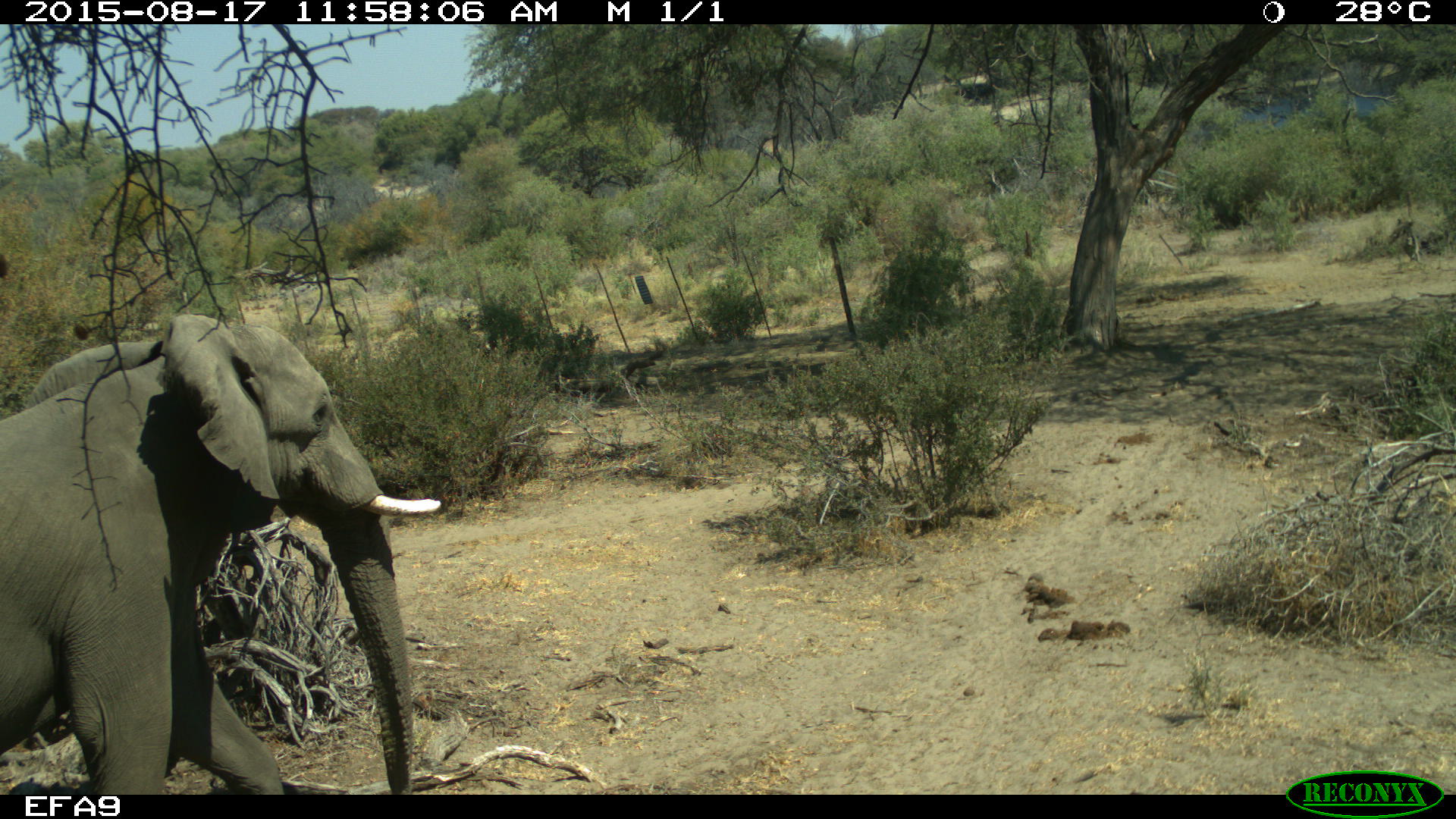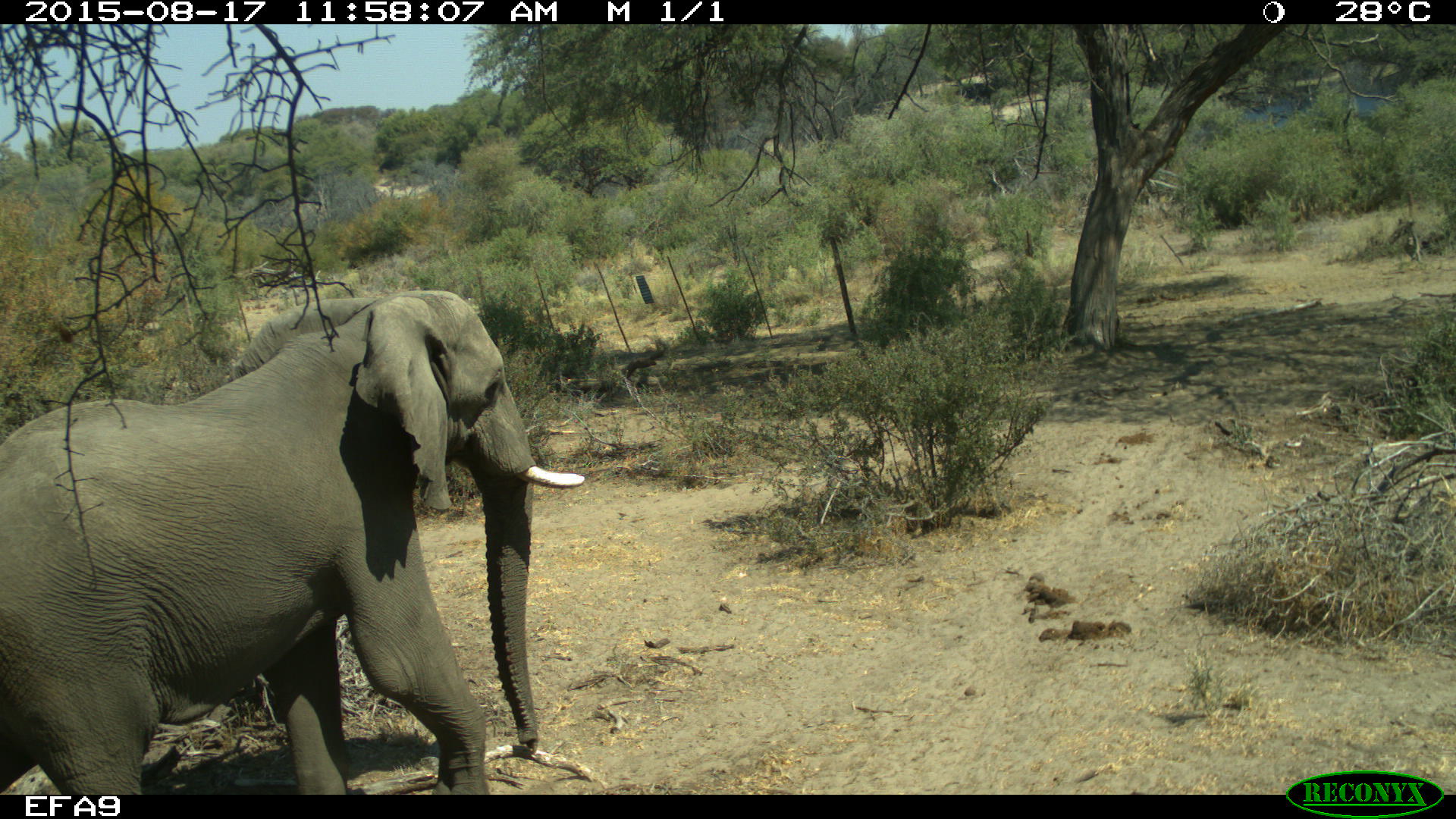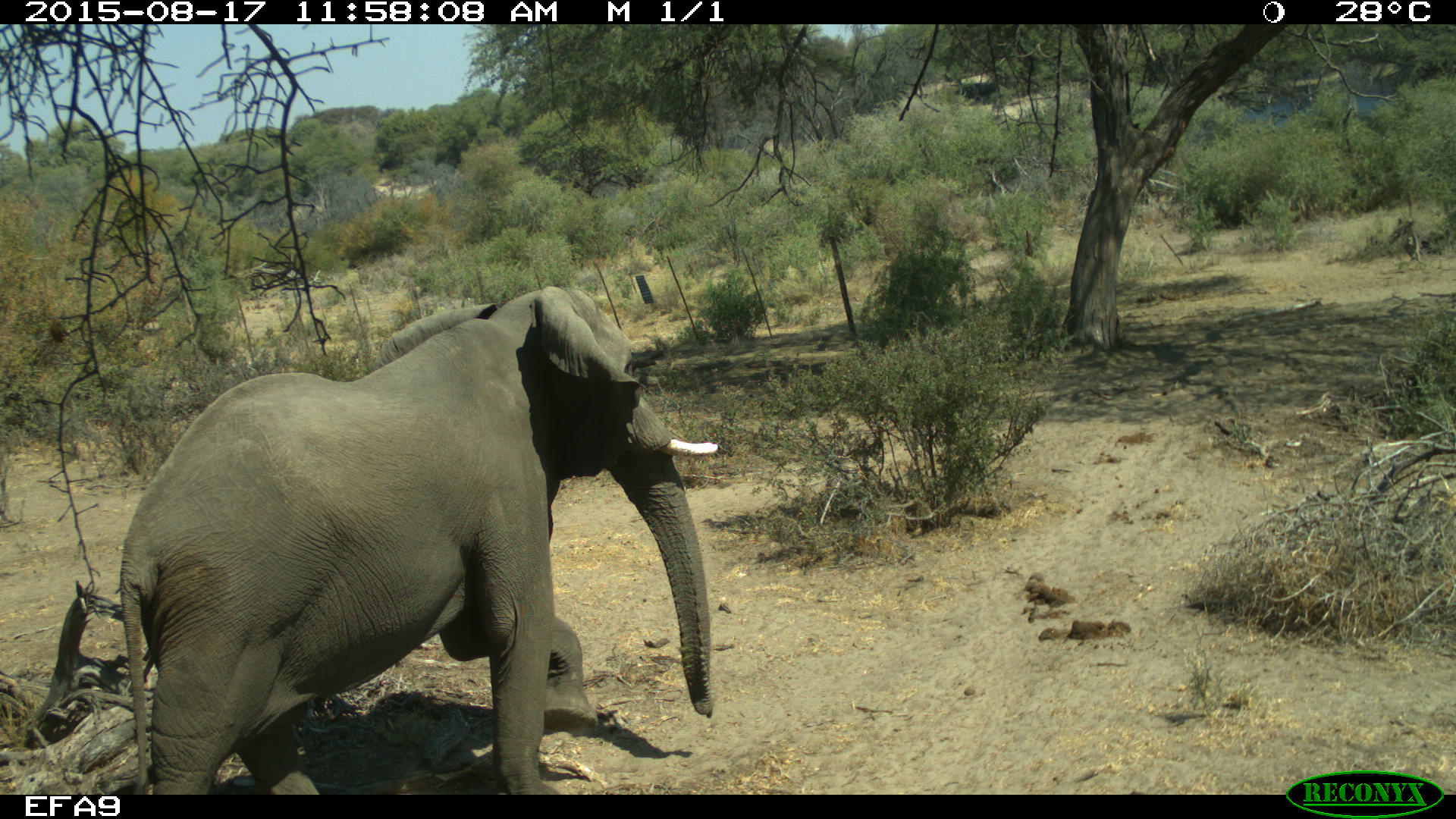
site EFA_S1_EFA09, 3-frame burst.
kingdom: Animalia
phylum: Chordata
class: Mammalia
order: Proboscidea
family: Elephantidae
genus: Loxodonta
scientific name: Loxodonta africana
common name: african bush elephant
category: elephant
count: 1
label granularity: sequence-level